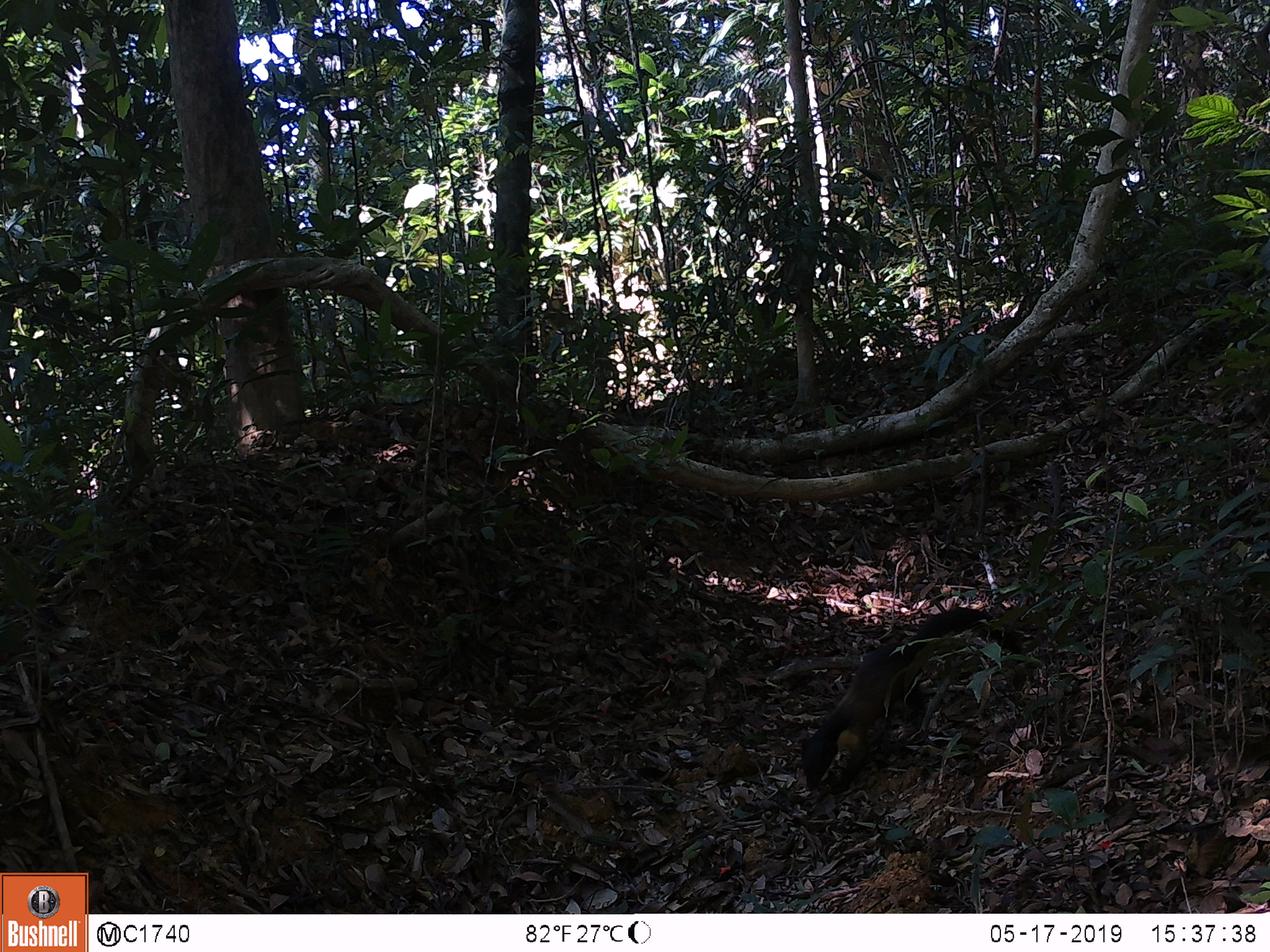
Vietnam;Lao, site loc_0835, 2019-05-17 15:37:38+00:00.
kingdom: Animalia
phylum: Chordata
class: Mammalia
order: Carnivora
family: Mustelidae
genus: Martes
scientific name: Martes flavigula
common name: yellow-throated marten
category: yellow throated marten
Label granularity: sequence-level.